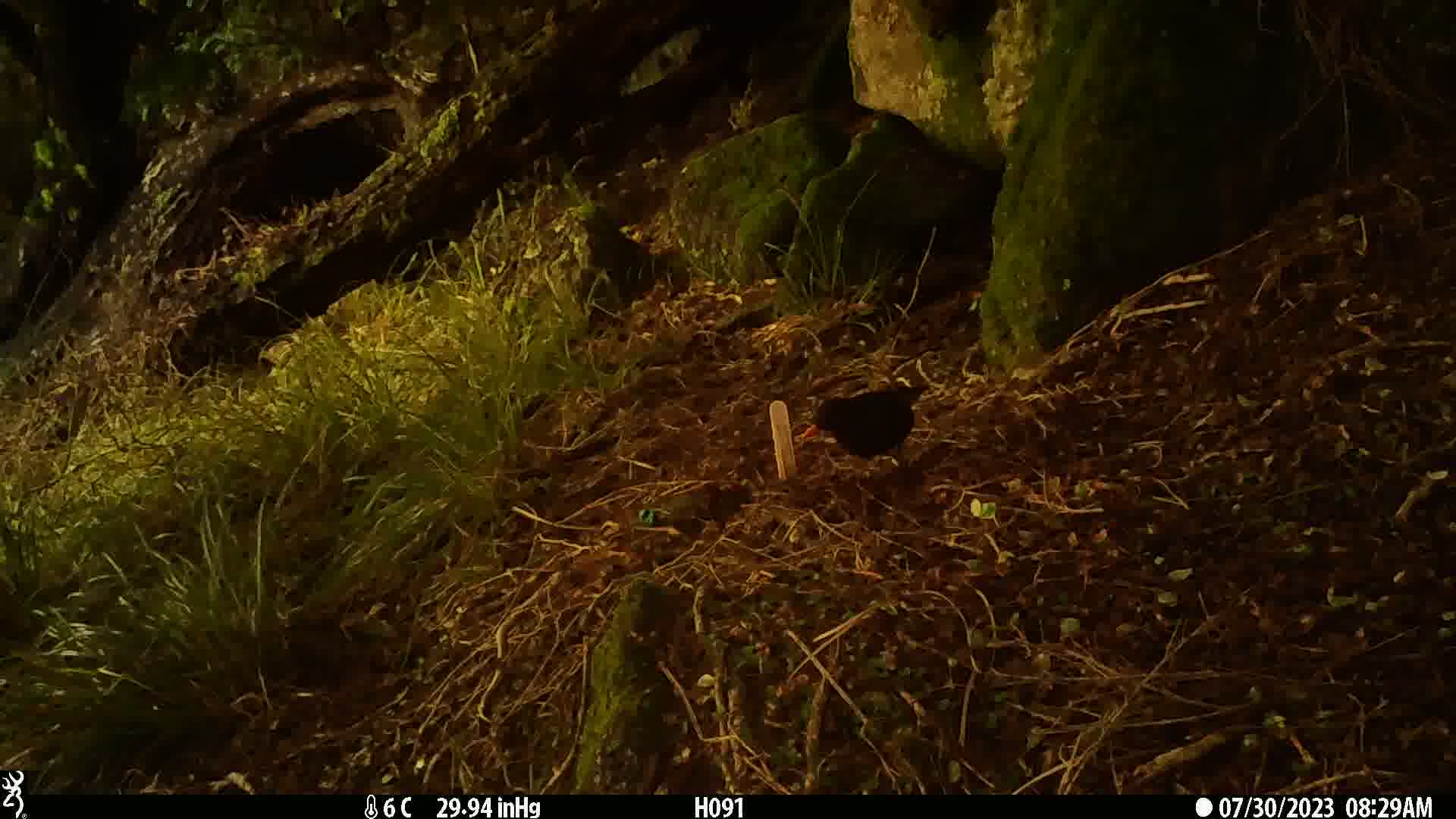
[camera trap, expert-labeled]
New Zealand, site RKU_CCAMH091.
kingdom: Animalia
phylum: Chordata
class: Aves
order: Passeriformes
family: Turdidae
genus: Turdus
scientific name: Turdus merula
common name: eurasian blackbird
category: blackbird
Blackbird (eurasian blackbird) (Turdus merula).